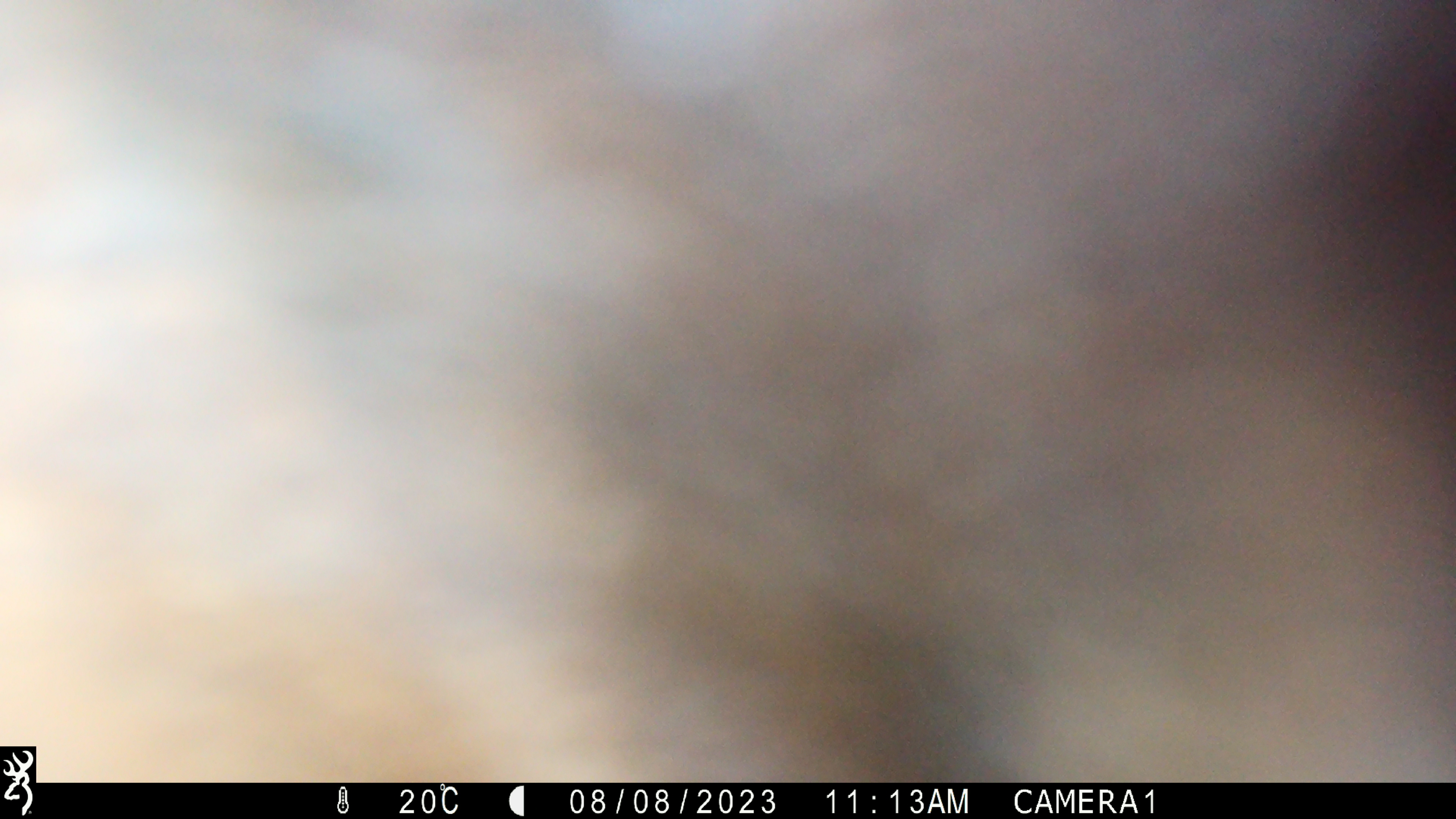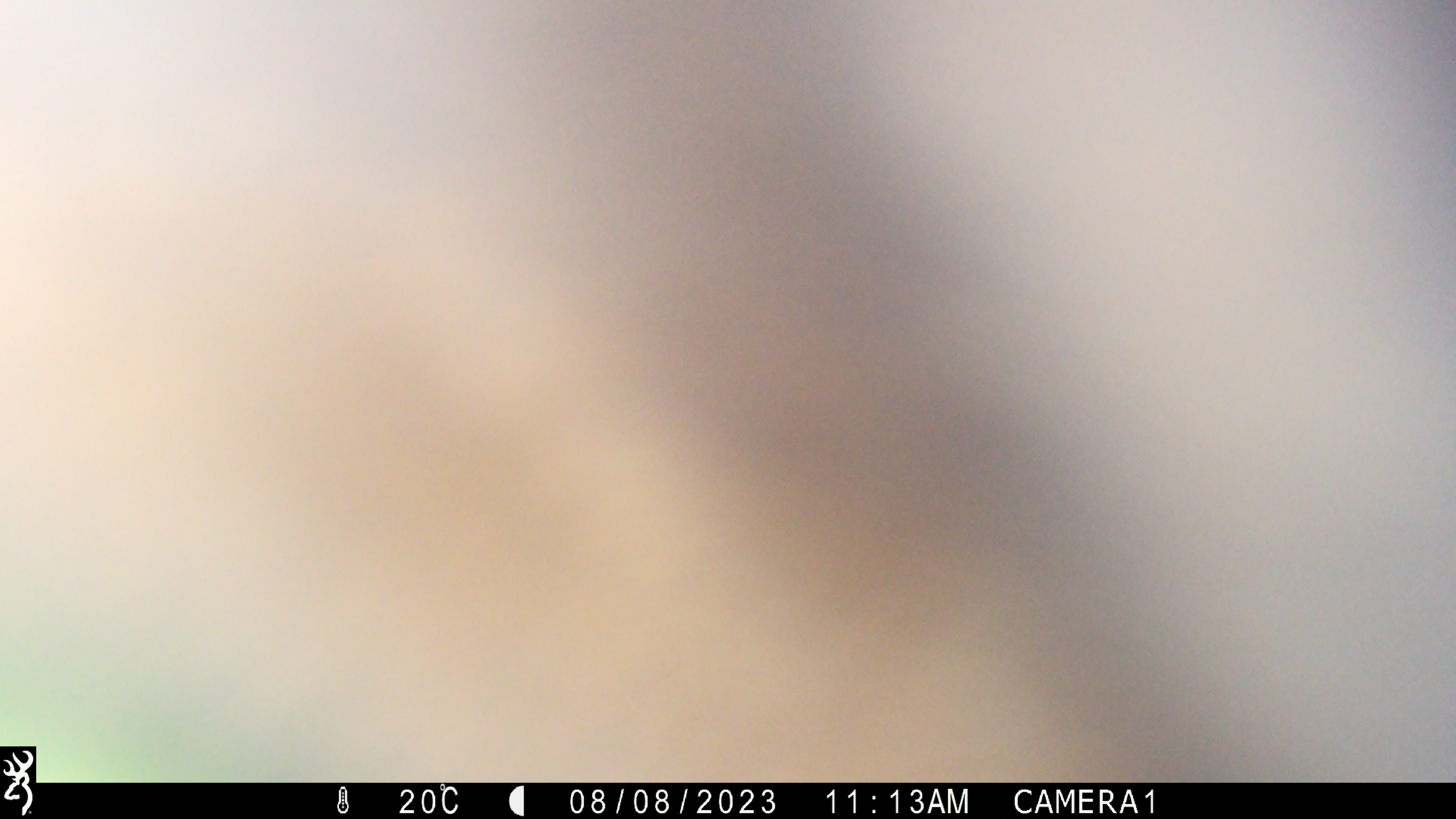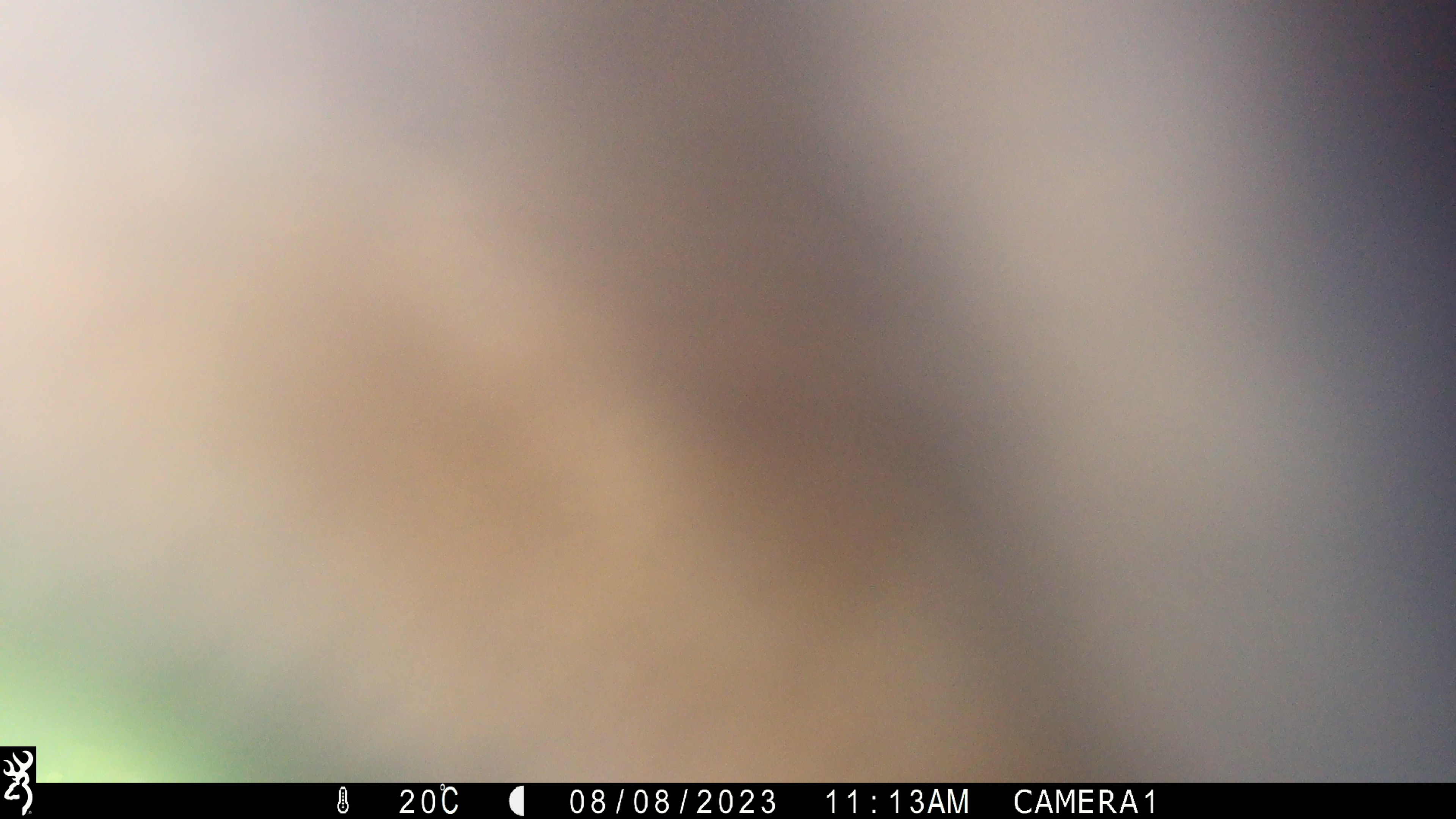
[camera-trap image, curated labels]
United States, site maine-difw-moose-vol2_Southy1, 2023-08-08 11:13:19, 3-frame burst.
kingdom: Animalia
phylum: Chordata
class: Mammalia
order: Artiodactyla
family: Cervidae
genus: Alces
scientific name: Alces alces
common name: moose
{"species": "moose (Alces alces)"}